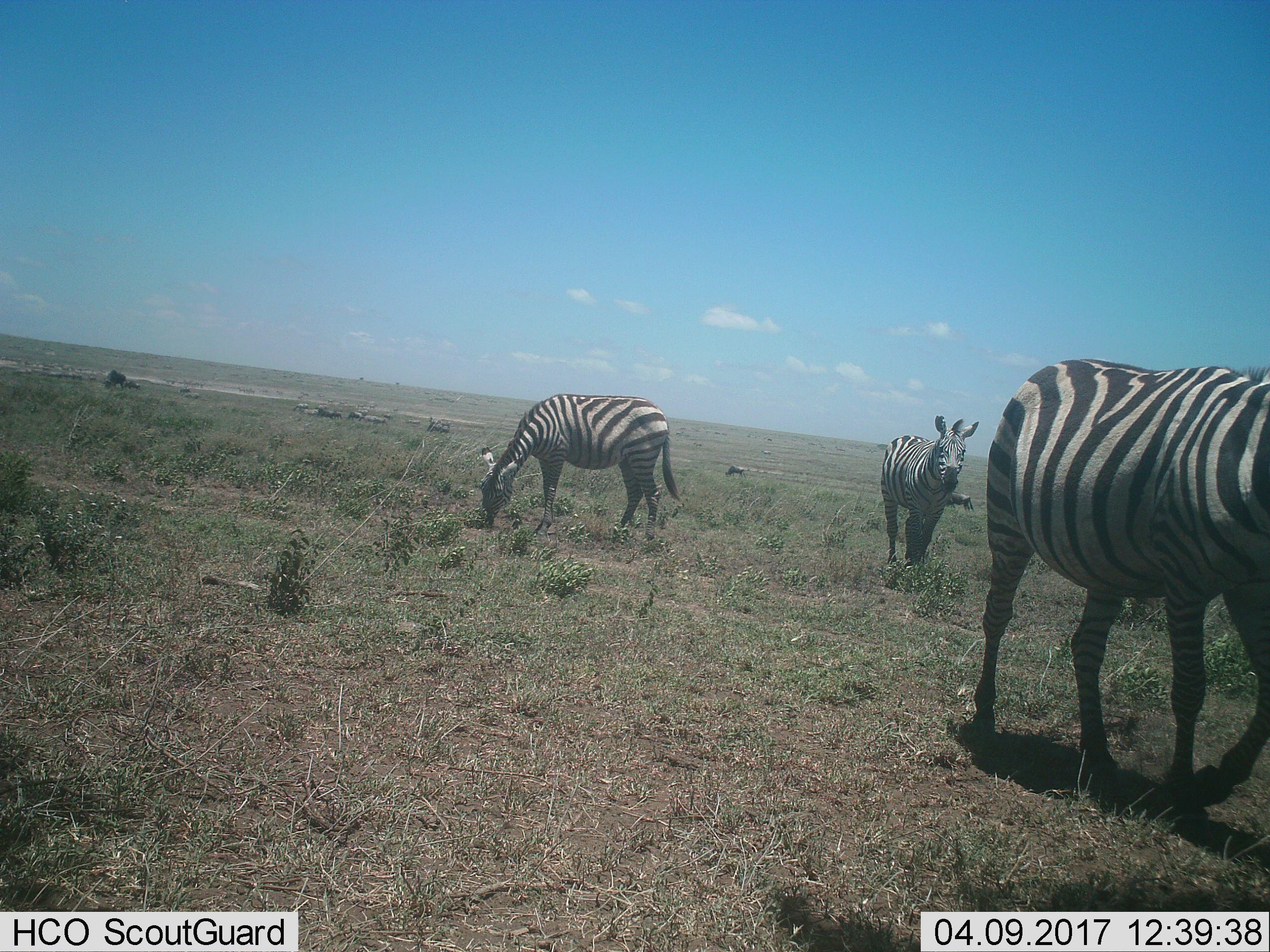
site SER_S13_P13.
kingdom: Animalia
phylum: Chordata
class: Mammalia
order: Perissodactyla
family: Equidae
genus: Equus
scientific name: Equus quagga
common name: plains zebra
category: zebraplains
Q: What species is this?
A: Zebraplains (plains zebra) (Equus quagga).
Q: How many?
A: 3.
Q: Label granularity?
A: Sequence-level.